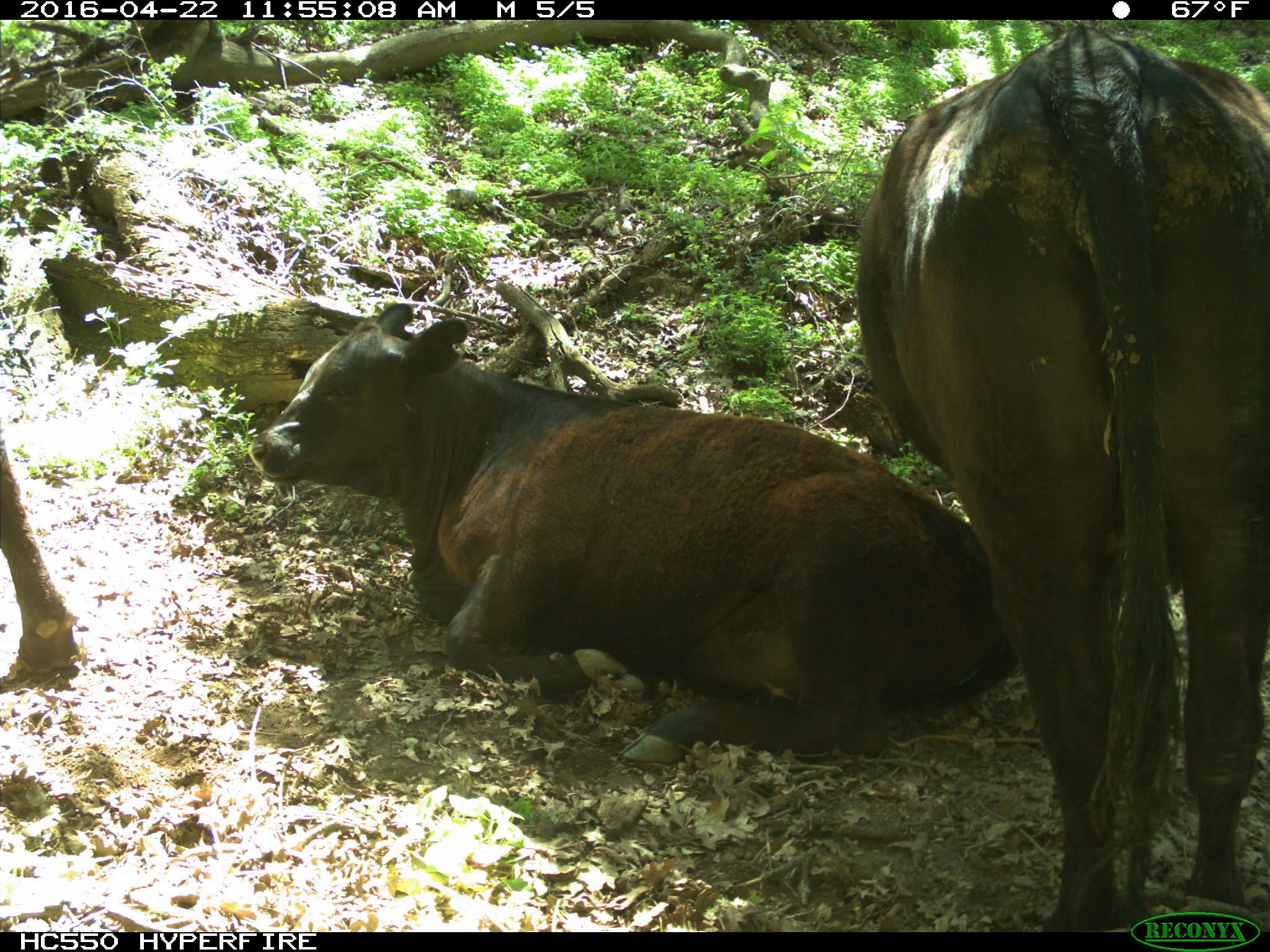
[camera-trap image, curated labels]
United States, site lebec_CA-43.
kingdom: Animalia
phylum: Chordata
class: Mammalia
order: Artiodactyla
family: Bovidae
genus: Bos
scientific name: Bos taurus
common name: domestic cow